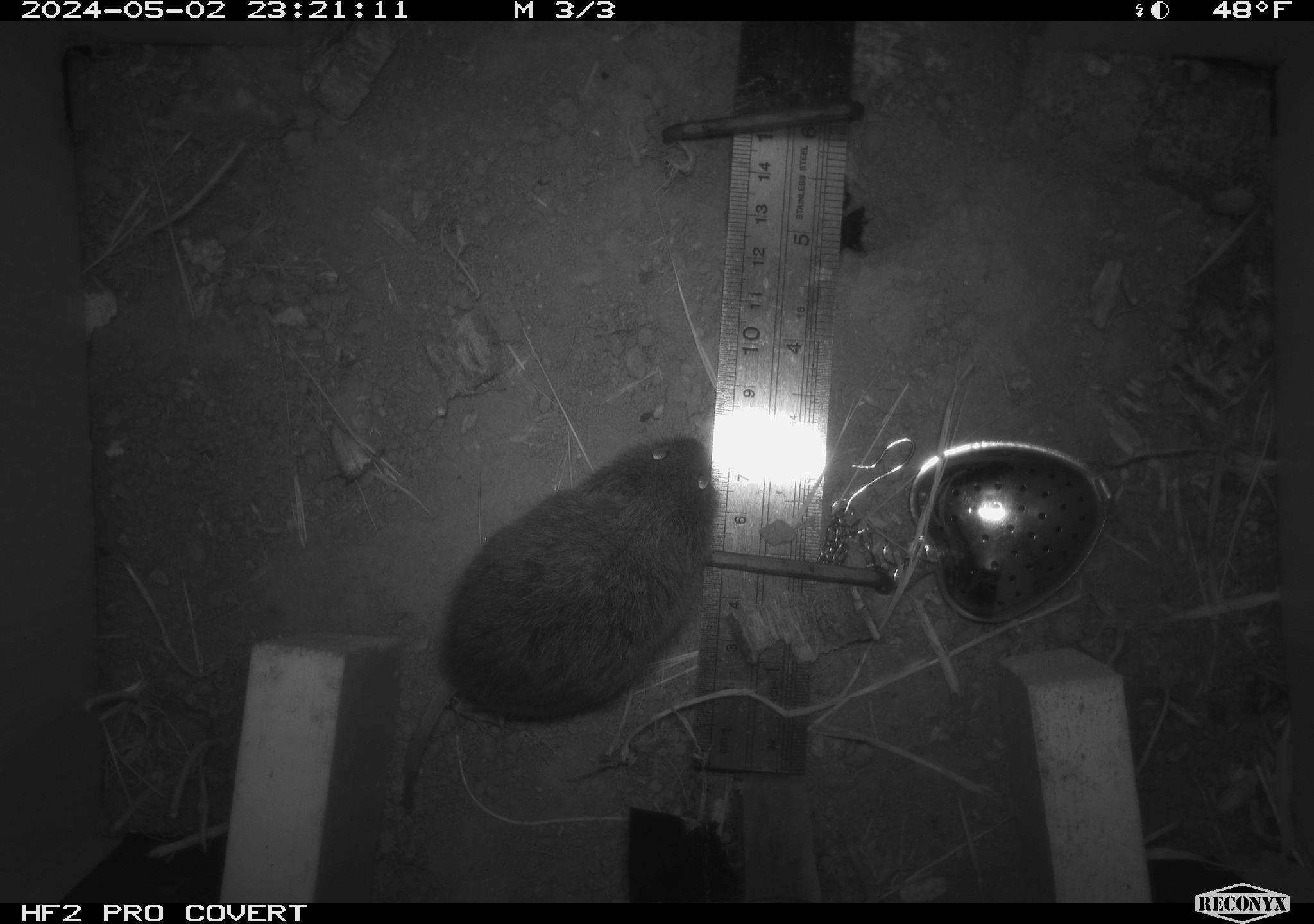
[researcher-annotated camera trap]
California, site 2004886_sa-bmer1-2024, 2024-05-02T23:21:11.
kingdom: Animalia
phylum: Chordata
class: Mammalia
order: Rodentia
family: Cricetidae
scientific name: Arvicolinae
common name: voles, lemmings, and muskrats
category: arvicolinae subfamily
Arvicolinae subfamily (voles, lemmings, and muskrats) (Arvicolinae).